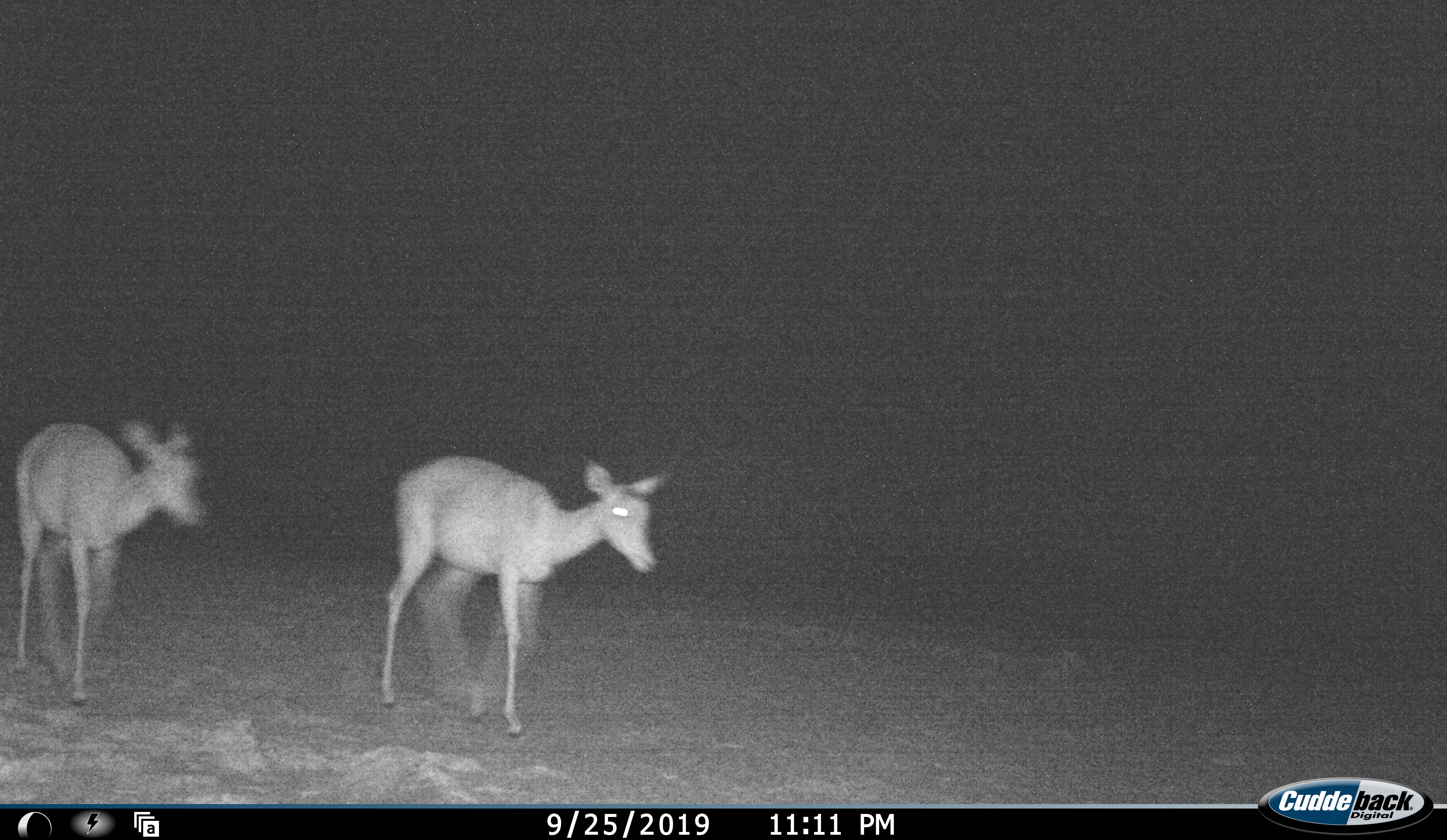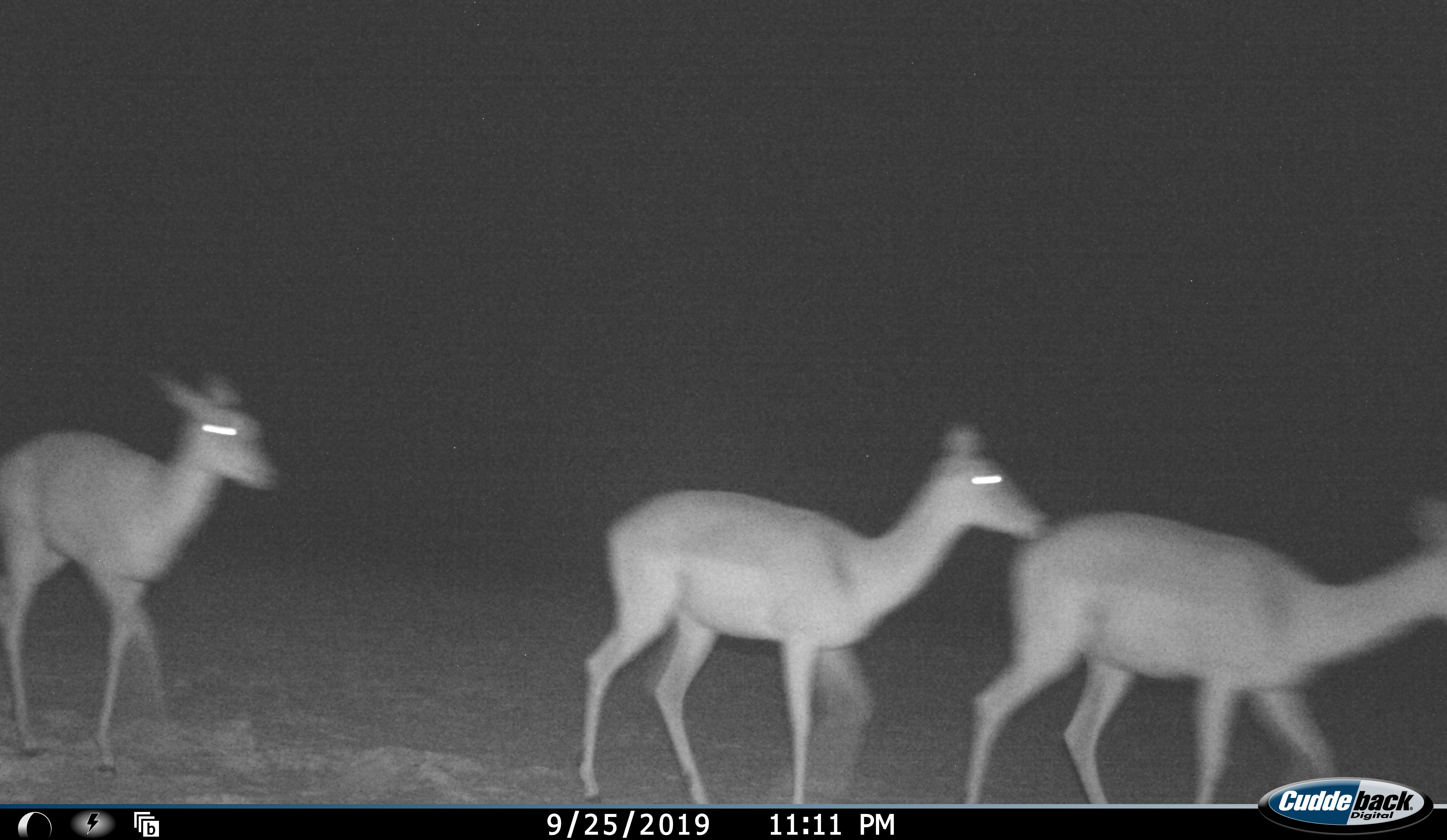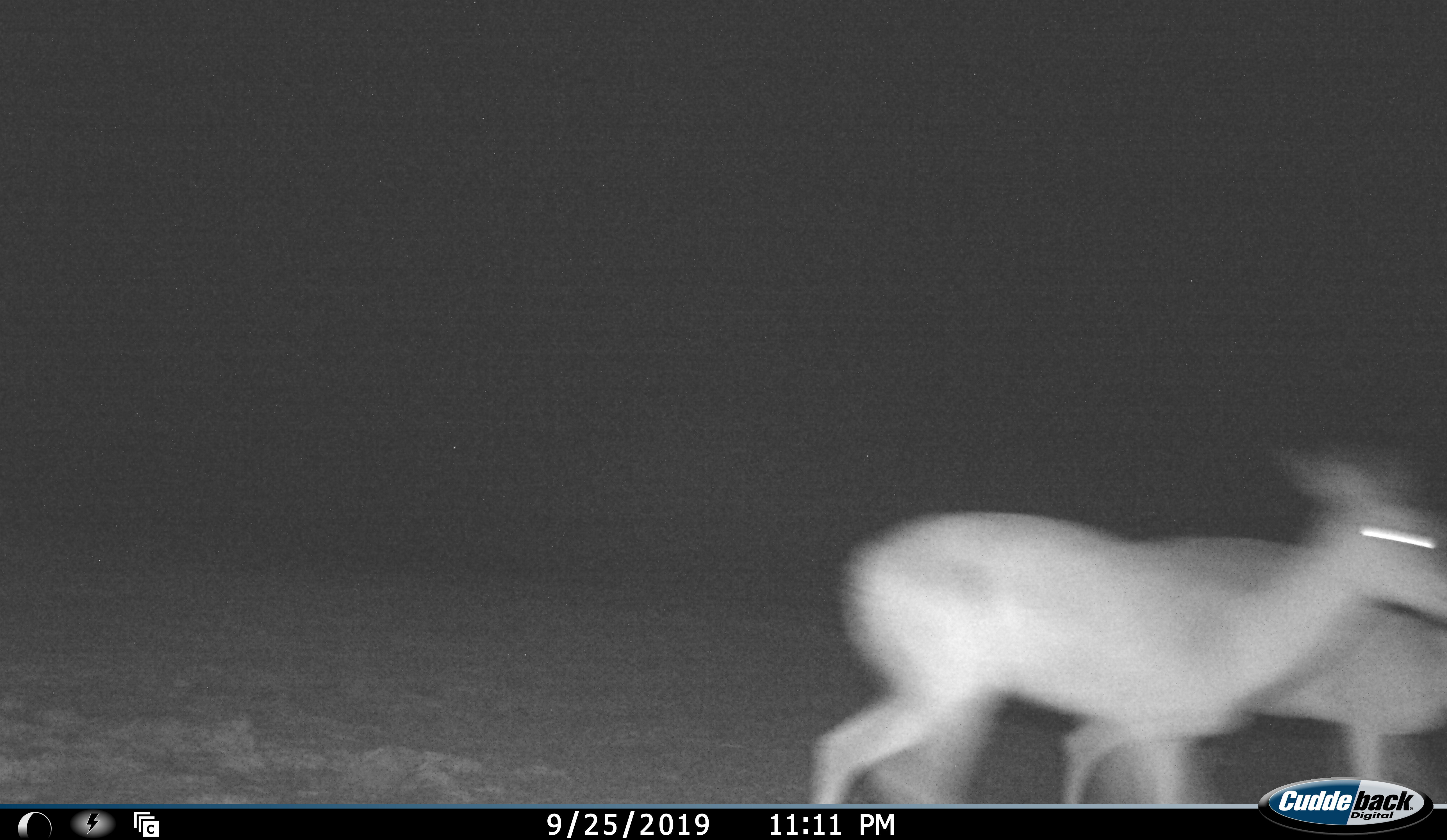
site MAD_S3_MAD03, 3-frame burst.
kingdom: Animalia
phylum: Chordata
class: Mammalia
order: Artiodactyla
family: Bovidae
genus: Aepyceros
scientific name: Aepyceros melampus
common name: impala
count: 3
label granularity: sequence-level